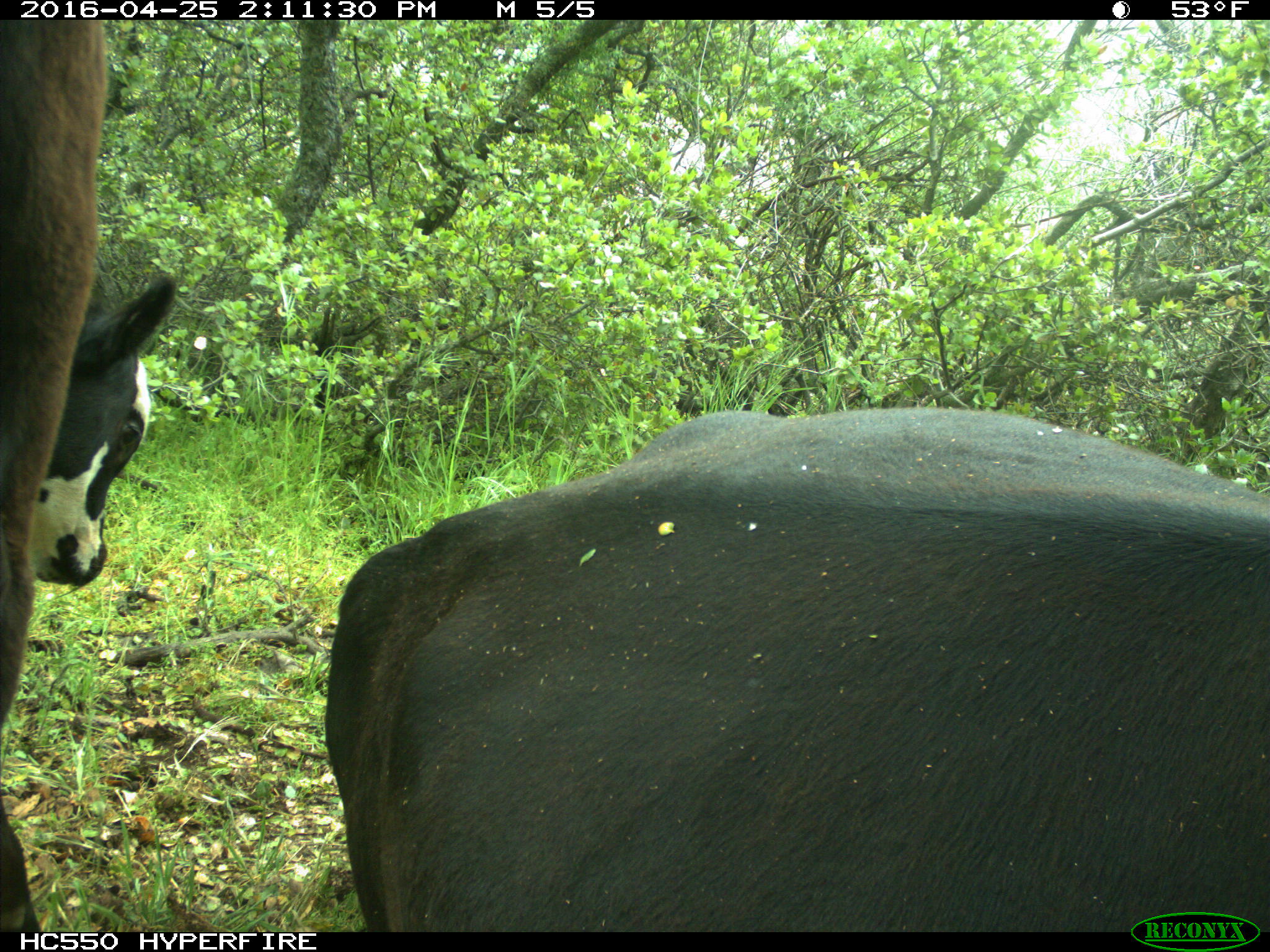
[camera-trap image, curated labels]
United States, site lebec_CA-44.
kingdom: Animalia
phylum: Chordata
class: Mammalia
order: Artiodactyla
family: Bovidae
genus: Bos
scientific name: Bos taurus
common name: domestic cow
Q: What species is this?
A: Bos taurus (domestic cow).